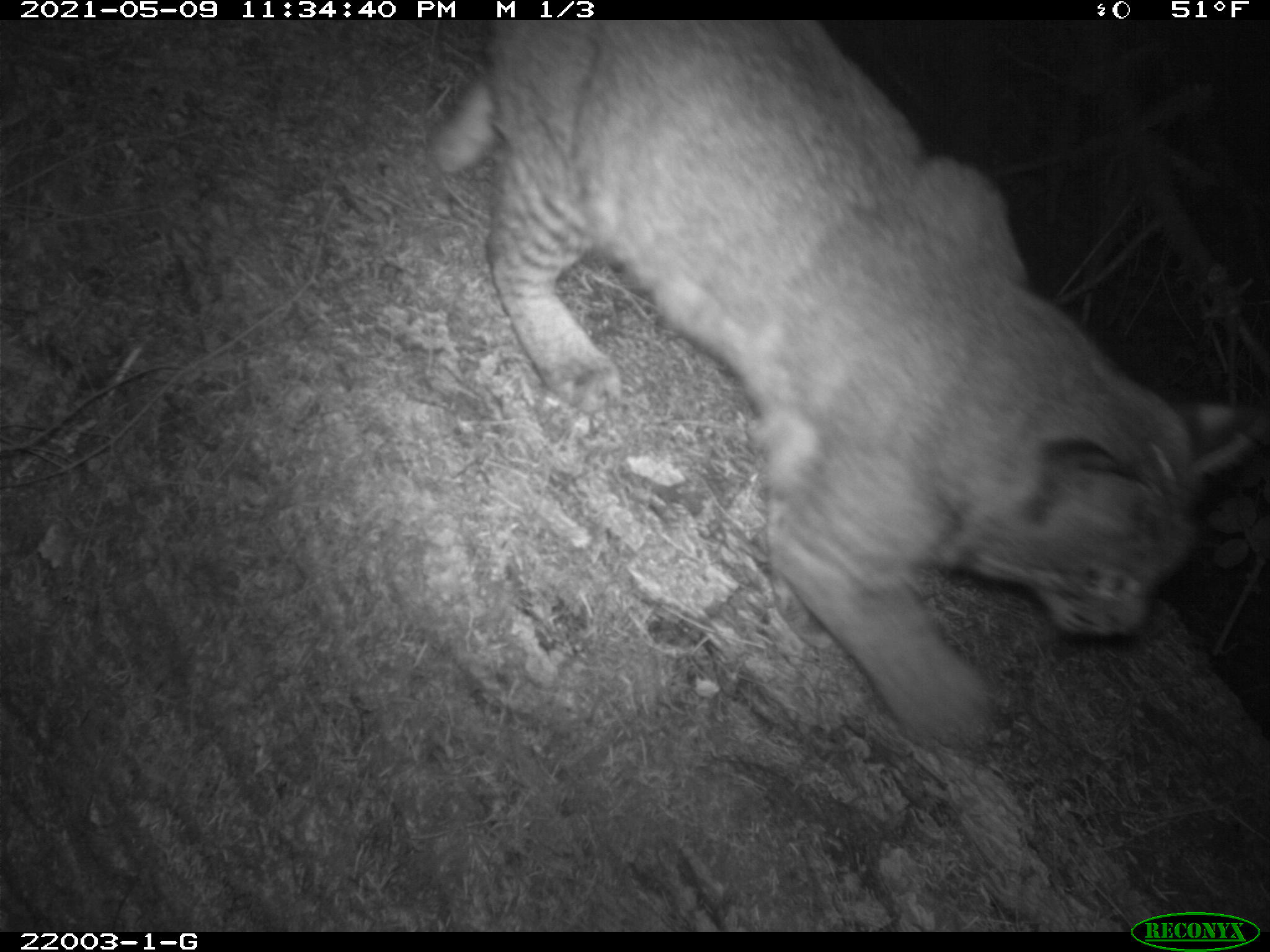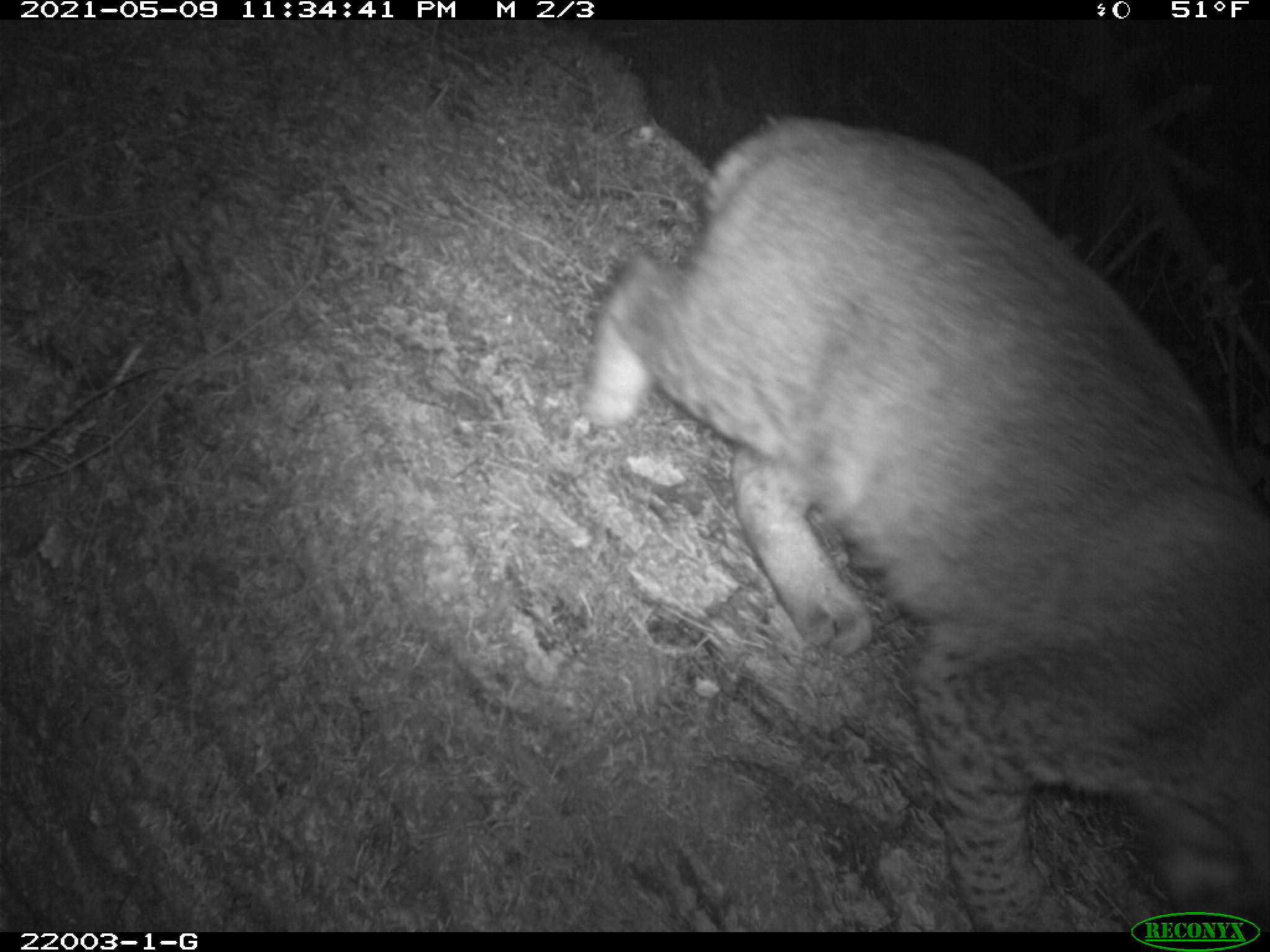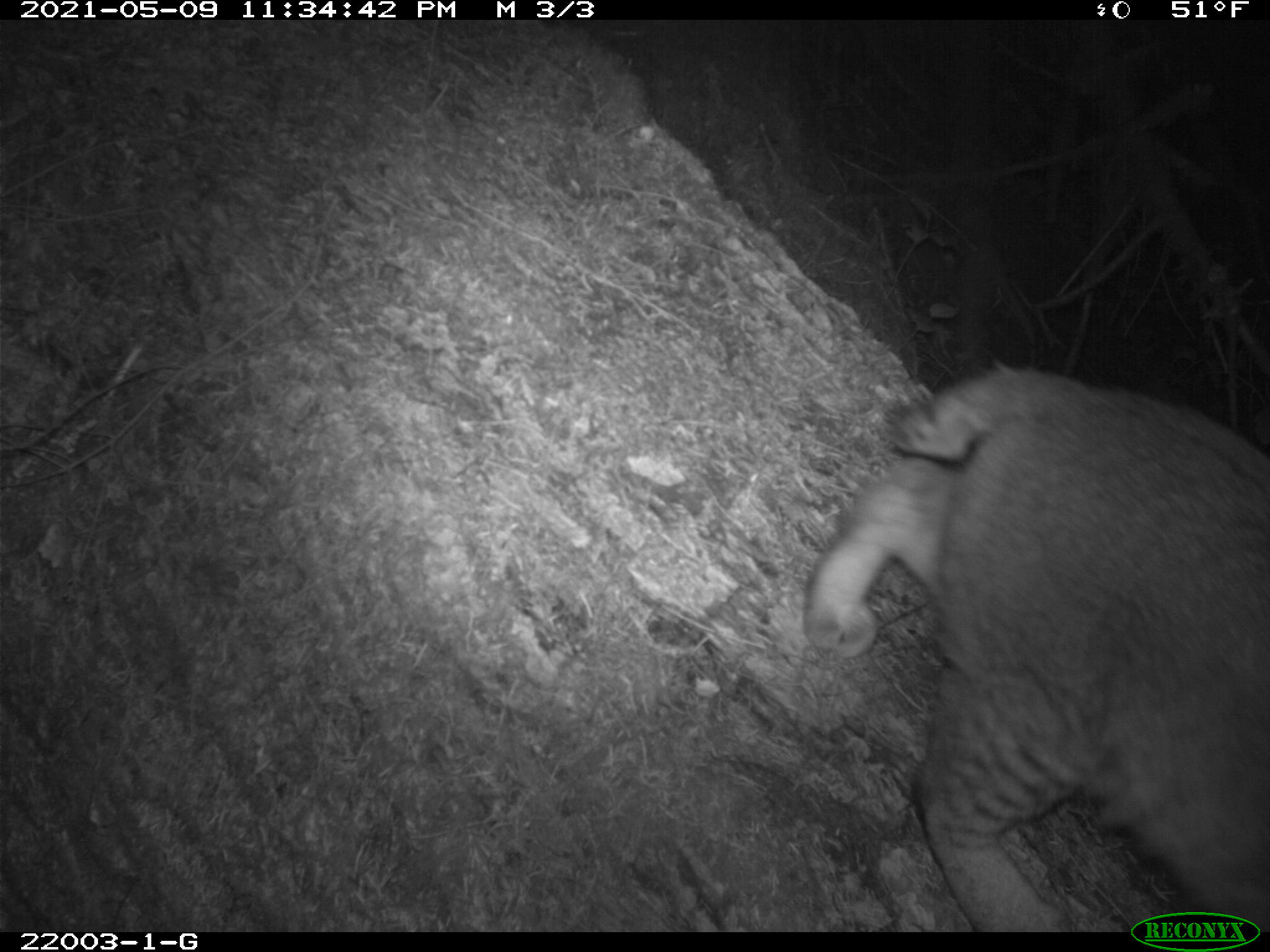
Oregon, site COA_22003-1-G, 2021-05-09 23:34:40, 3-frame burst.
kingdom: Animalia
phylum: Chordata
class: Mammalia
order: Carnivora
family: Felidae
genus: Lynx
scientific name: Lynx rufus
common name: bobcat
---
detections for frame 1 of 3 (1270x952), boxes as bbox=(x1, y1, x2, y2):
bobcat: bbox=(438, 23, 1256, 766)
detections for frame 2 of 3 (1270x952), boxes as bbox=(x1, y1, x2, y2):
bobcat: bbox=(593, 93, 1260, 900)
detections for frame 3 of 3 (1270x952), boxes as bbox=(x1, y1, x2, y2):
bobcat: bbox=(802, 361, 1267, 904)